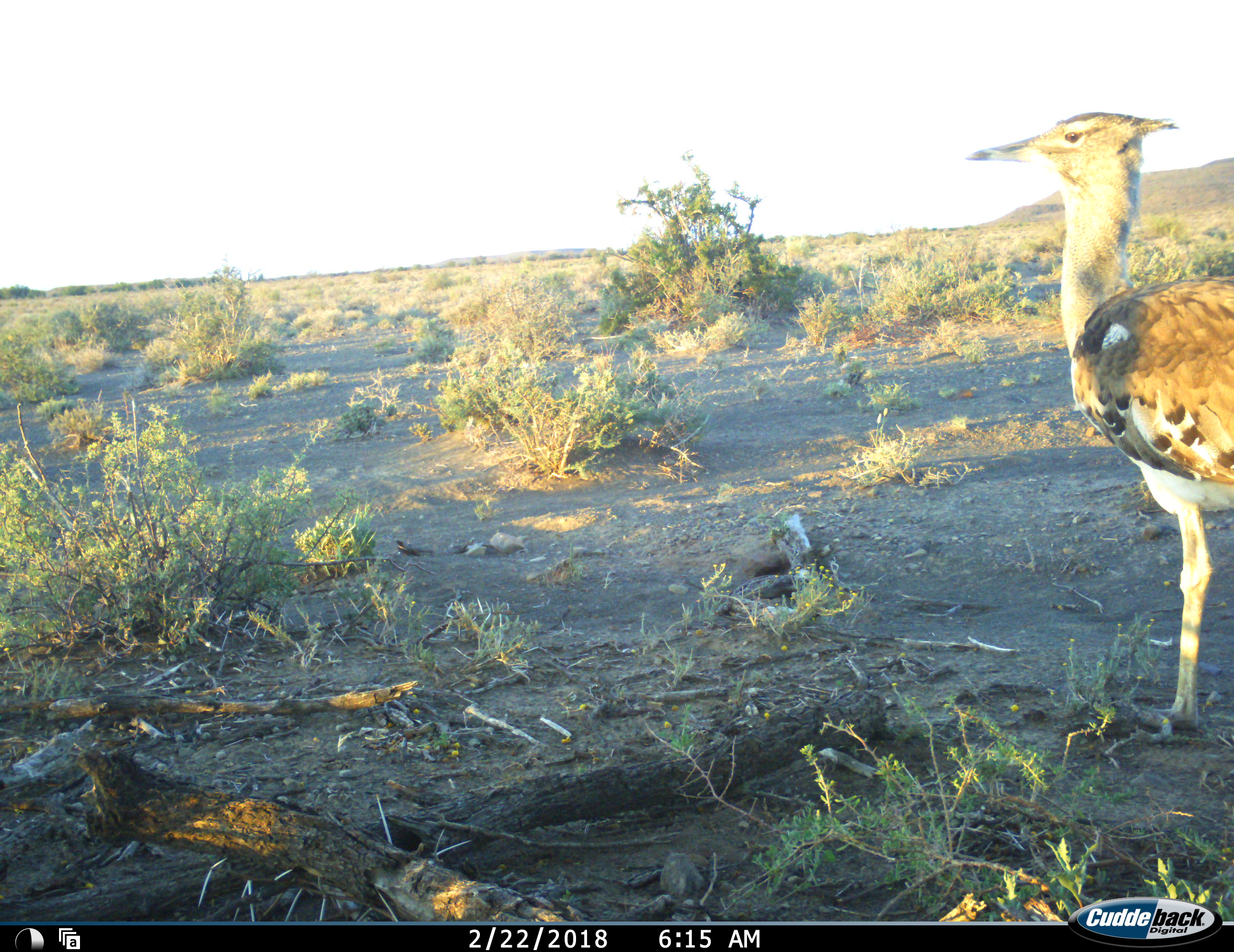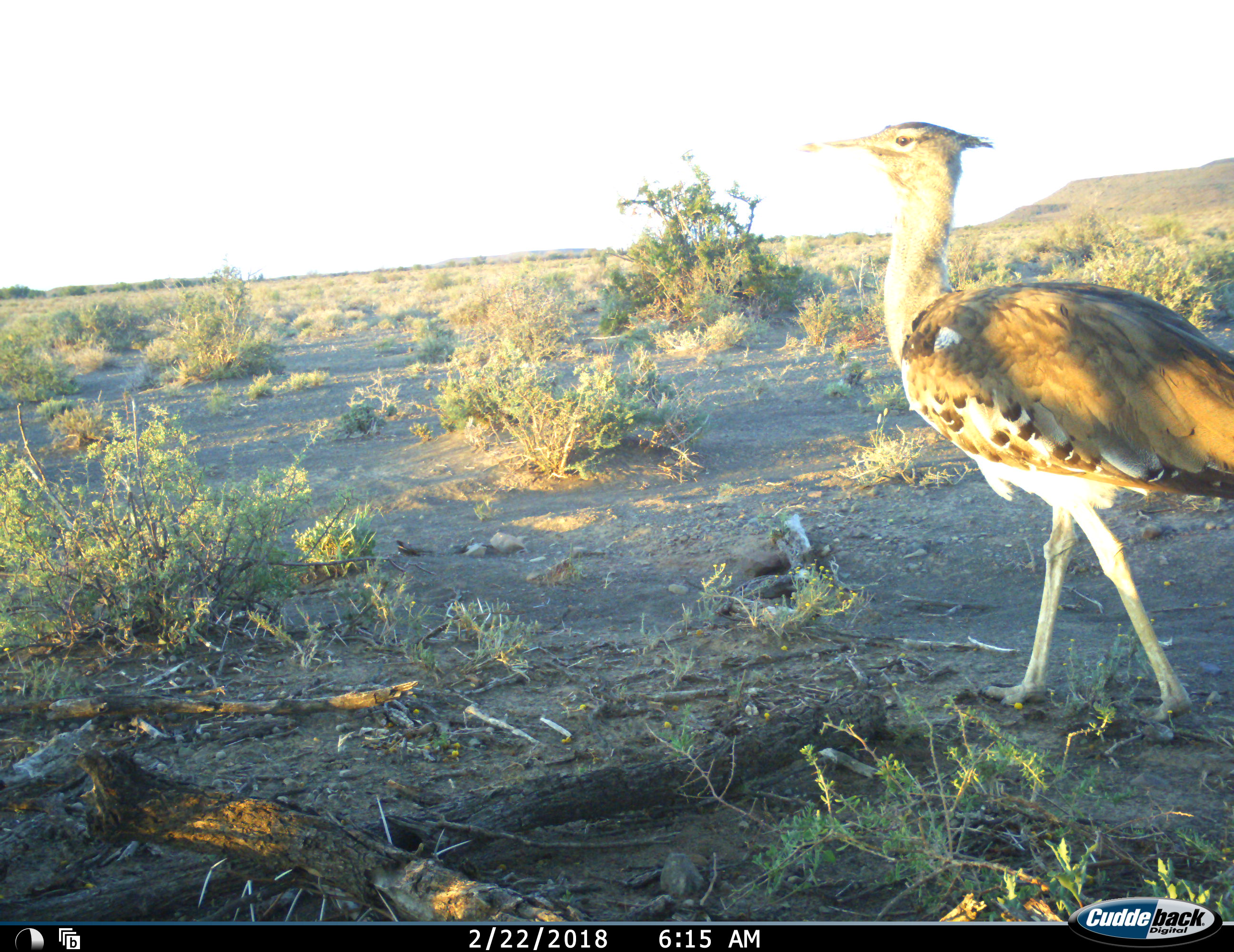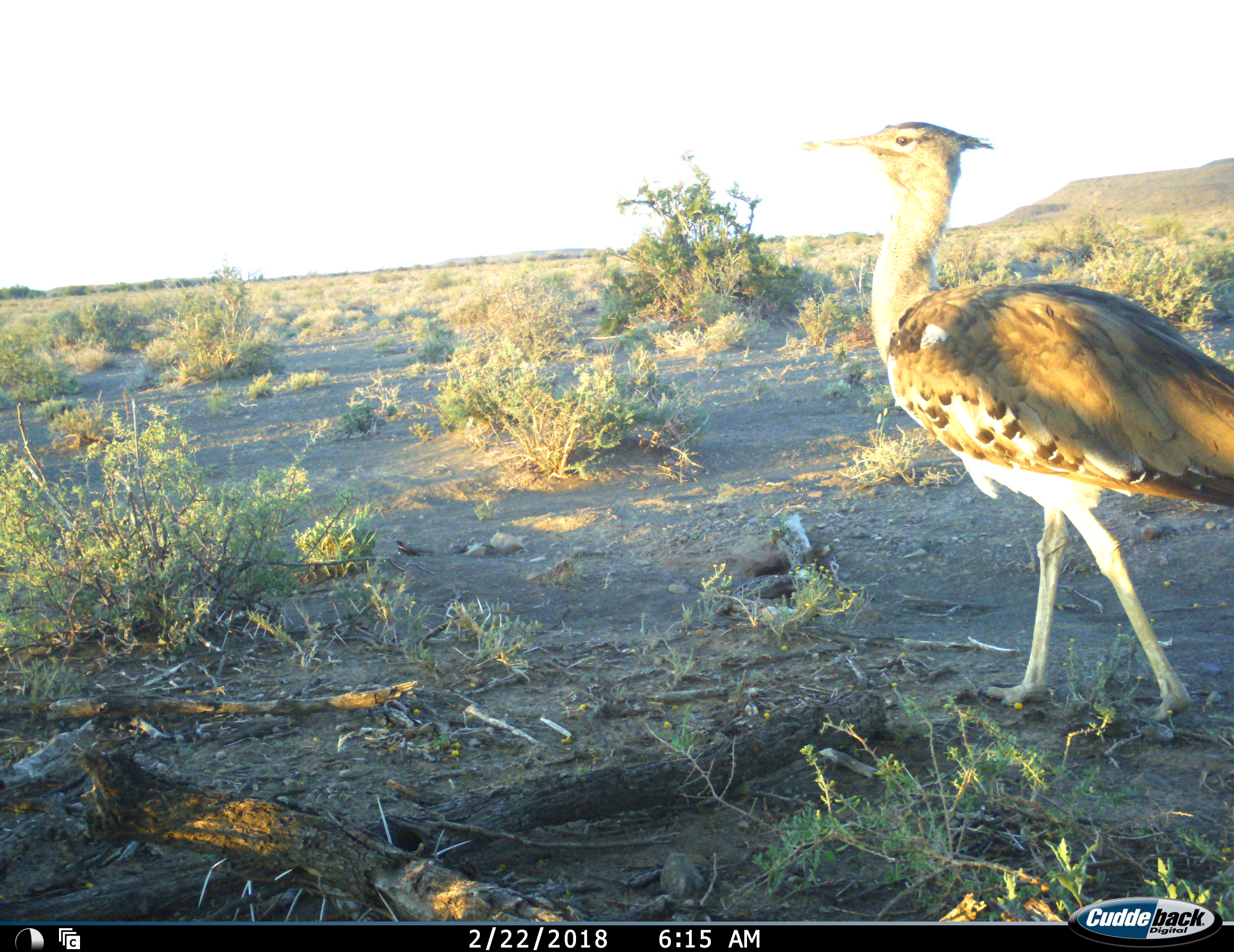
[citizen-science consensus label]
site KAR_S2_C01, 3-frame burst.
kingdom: Animalia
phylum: Chordata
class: Aves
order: Otidiformes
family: Otididae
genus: Ardeotis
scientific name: Ardeotis kori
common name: kori bustard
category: bustardkori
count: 1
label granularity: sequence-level